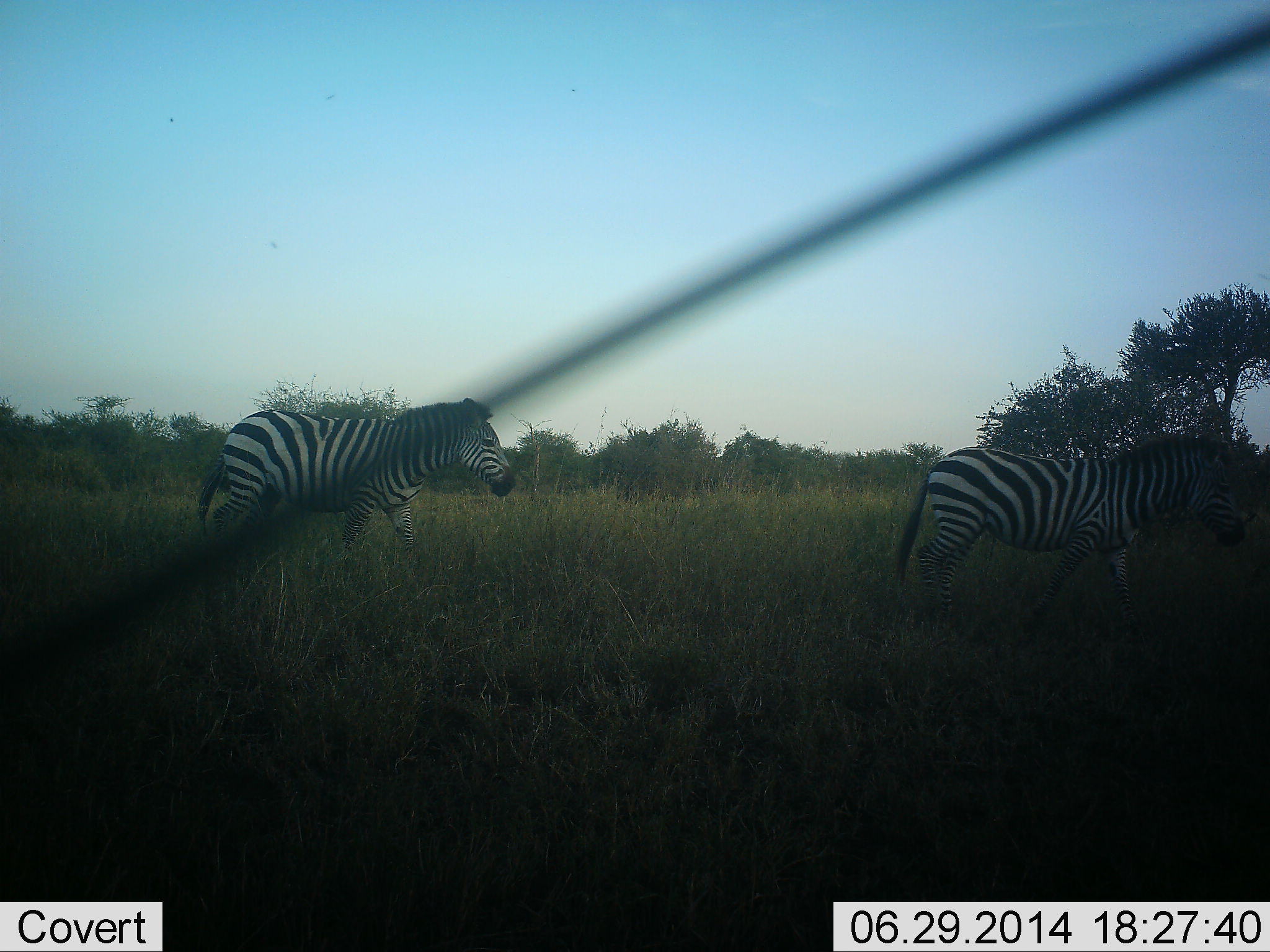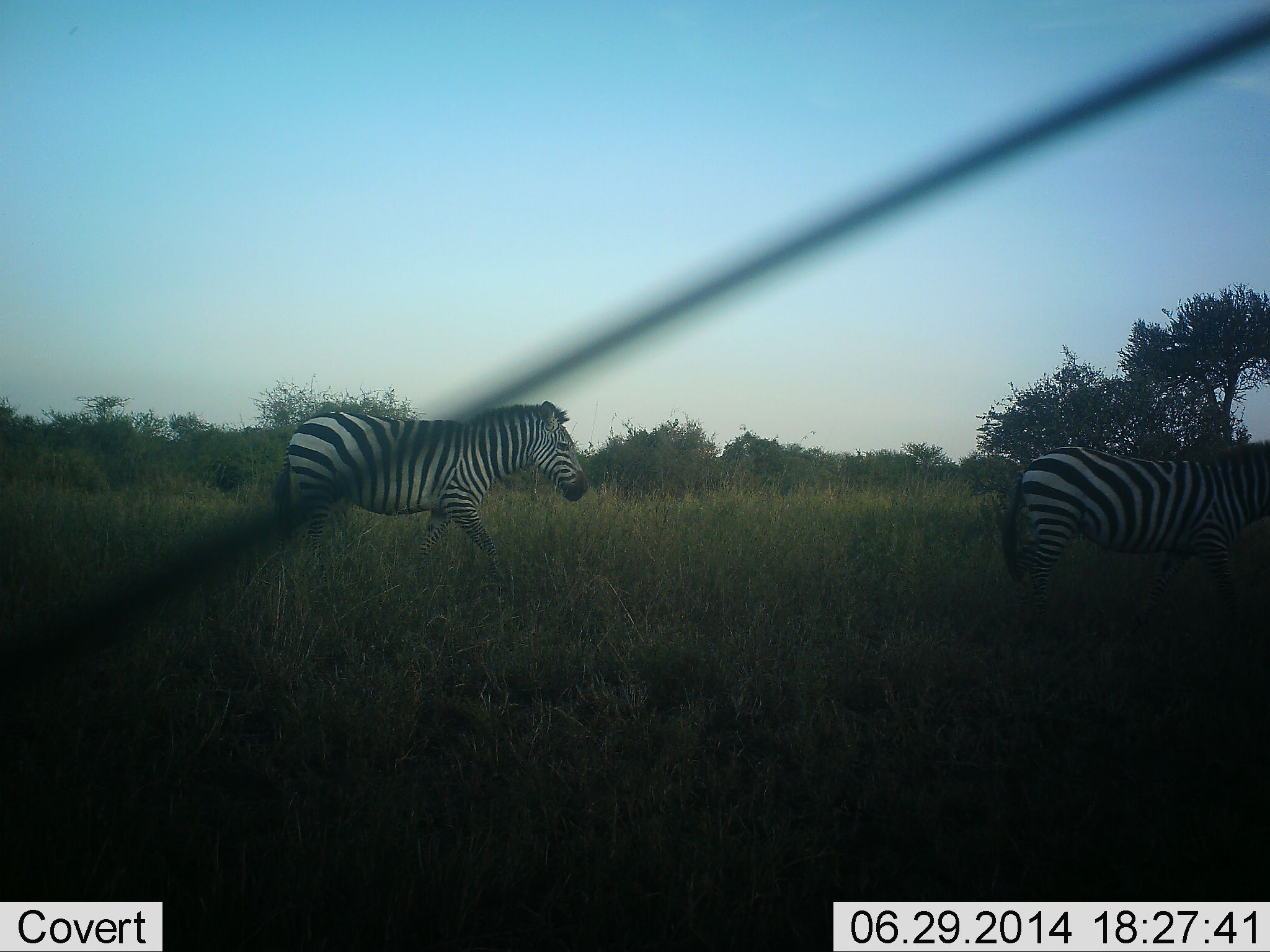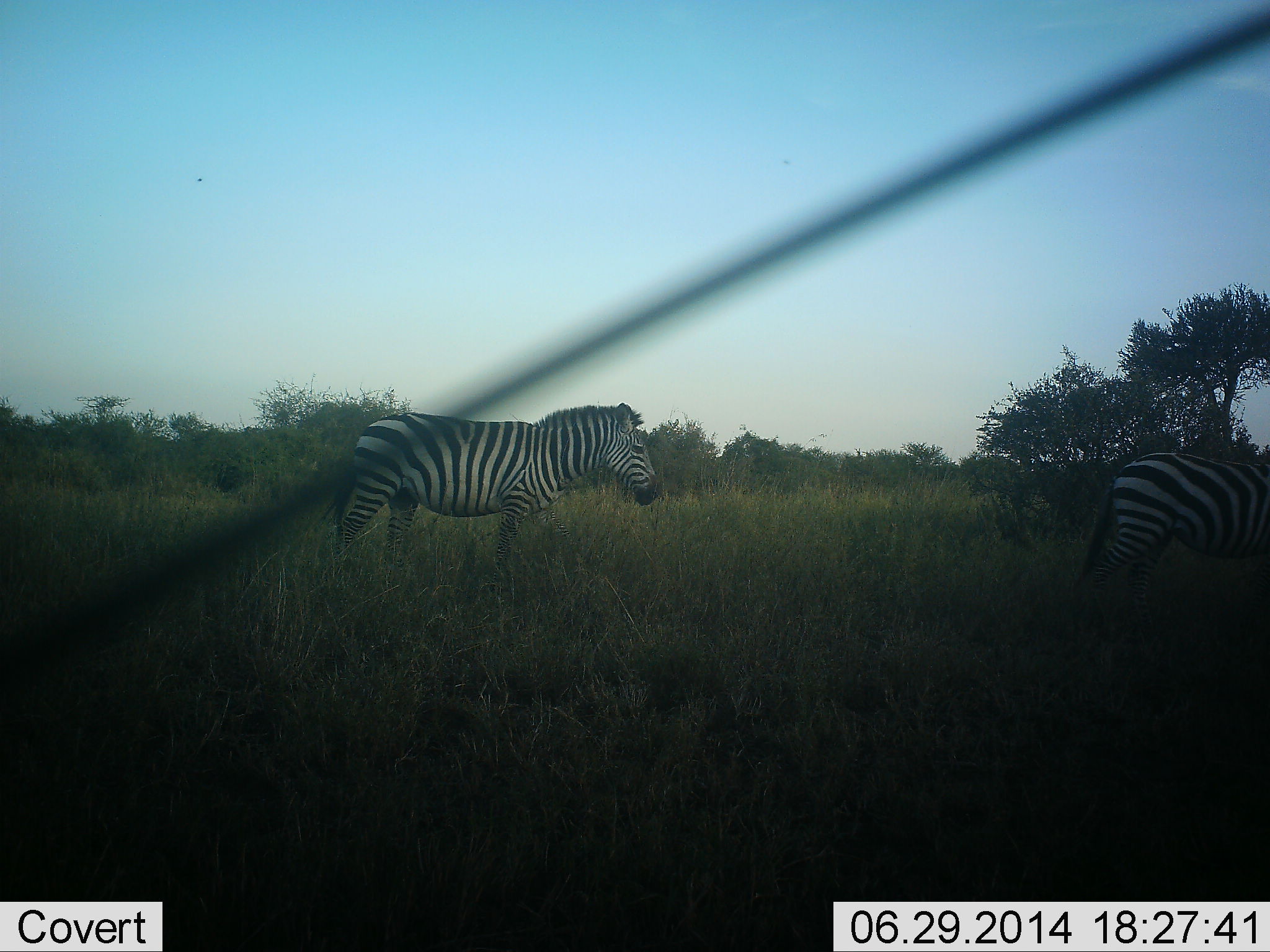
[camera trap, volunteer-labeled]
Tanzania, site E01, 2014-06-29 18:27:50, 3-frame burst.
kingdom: Animalia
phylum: Chordata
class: Mammalia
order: Perissodactyla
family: Equidae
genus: Equus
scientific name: Equus quagga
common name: plains zebra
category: zebra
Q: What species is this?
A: Zebra (plains zebra) (Equus quagga).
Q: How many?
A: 2.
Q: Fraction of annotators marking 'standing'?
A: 0%.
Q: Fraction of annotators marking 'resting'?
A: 10%.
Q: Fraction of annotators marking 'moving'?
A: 80%.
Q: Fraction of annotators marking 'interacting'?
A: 10%.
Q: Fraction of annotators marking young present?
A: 0%.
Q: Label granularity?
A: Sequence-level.